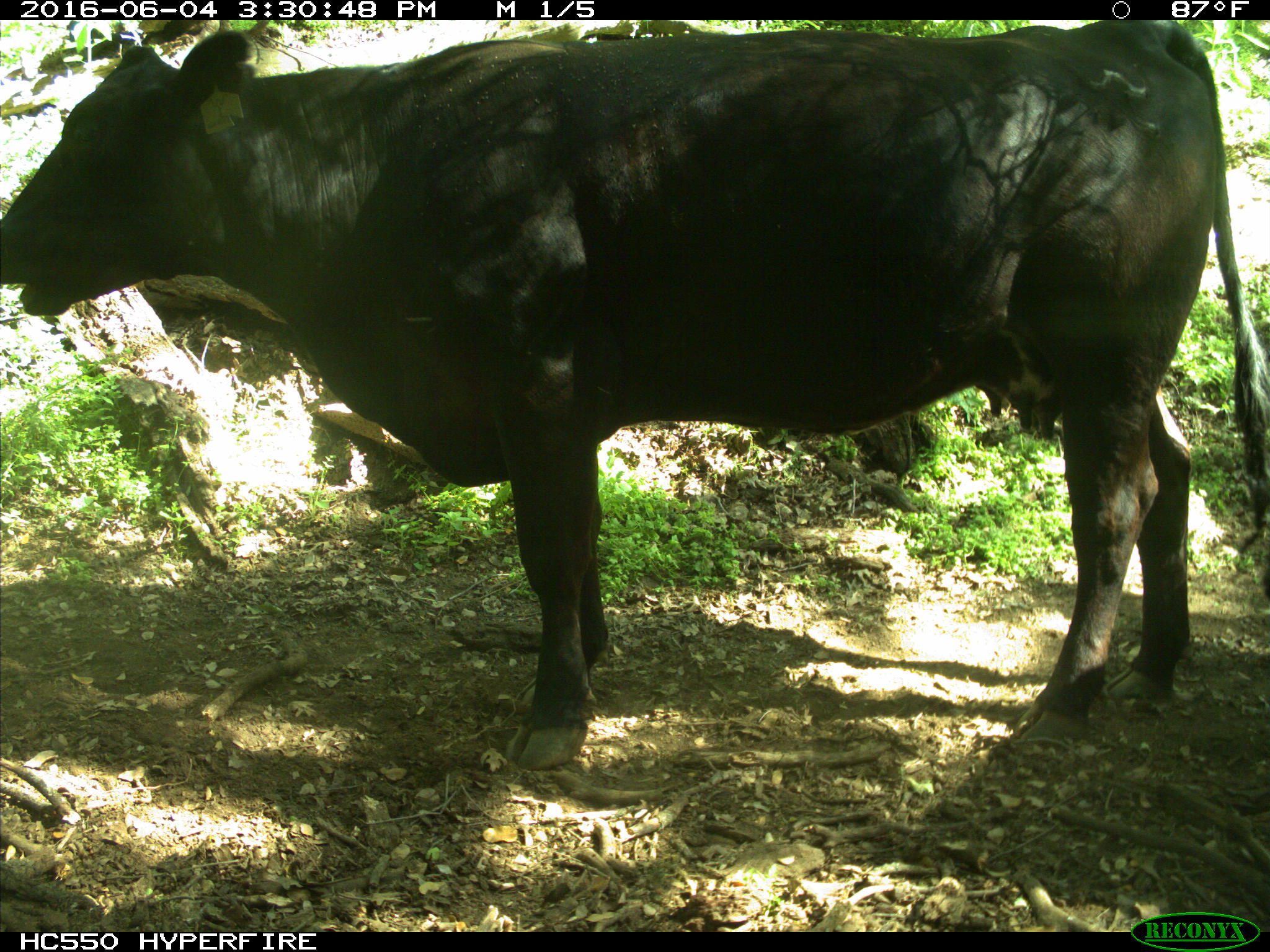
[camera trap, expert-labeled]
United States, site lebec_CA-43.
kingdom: Animalia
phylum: Chordata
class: Mammalia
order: Artiodactyla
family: Bovidae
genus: Bos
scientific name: Bos taurus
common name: domestic cow